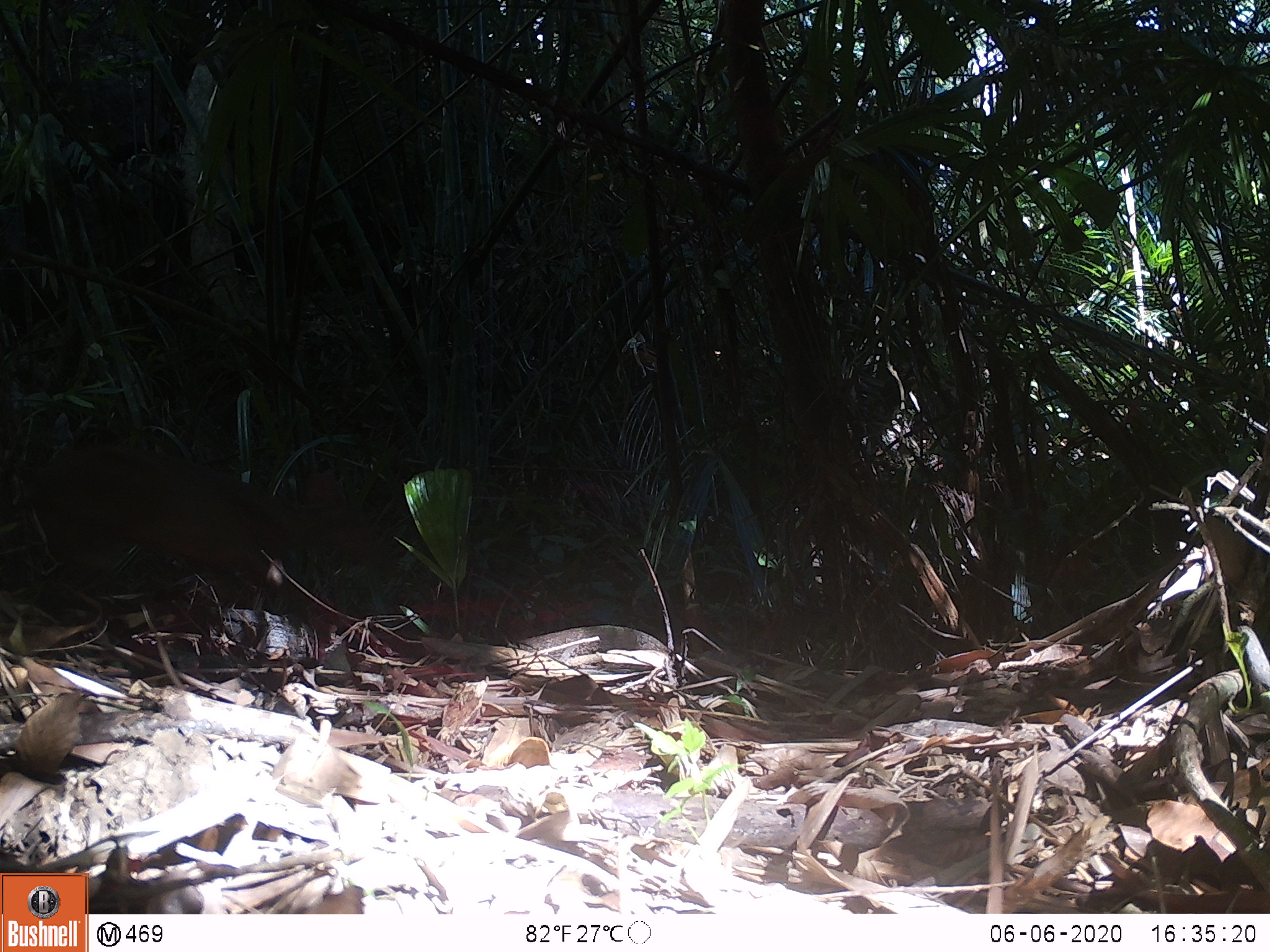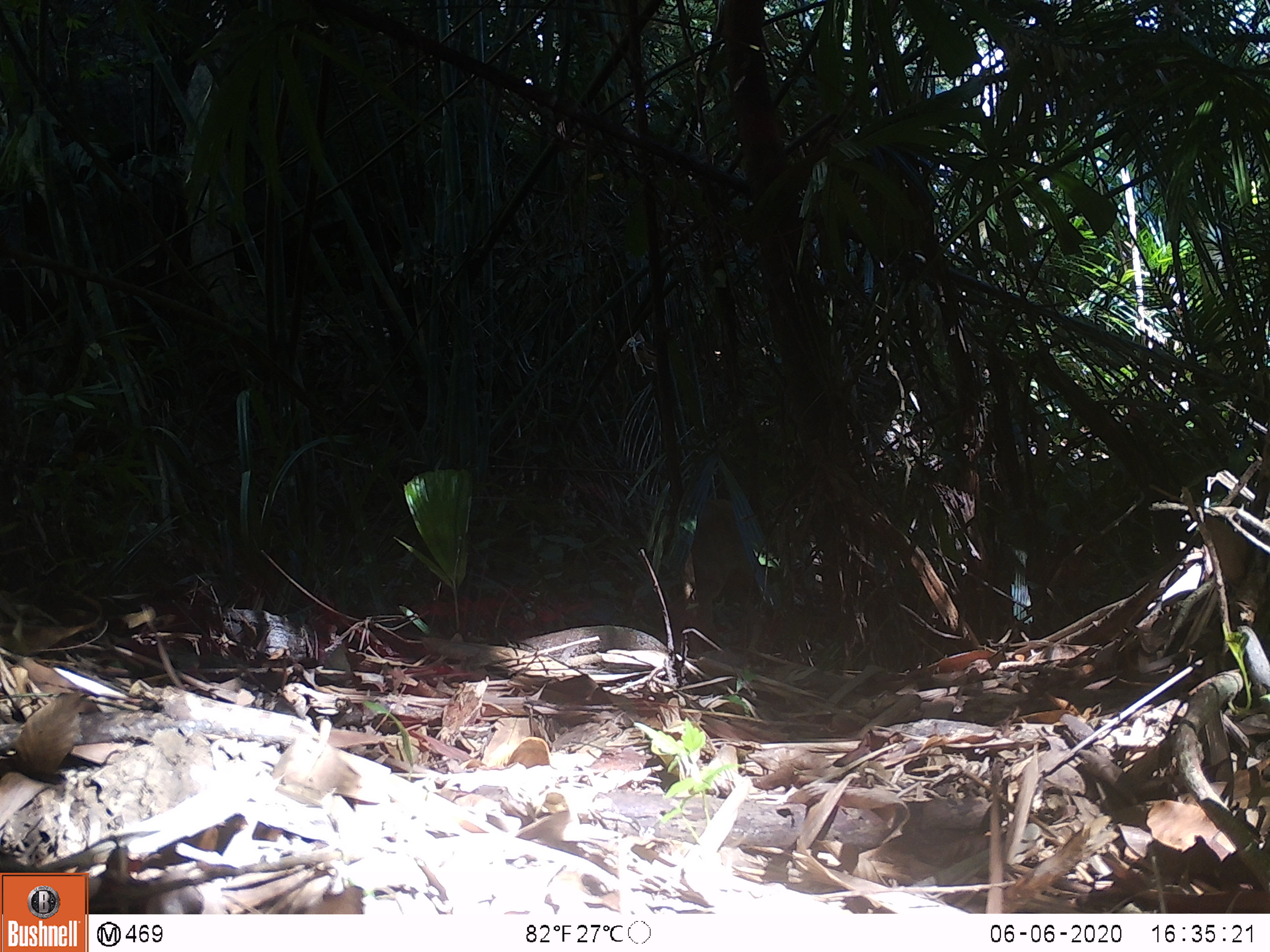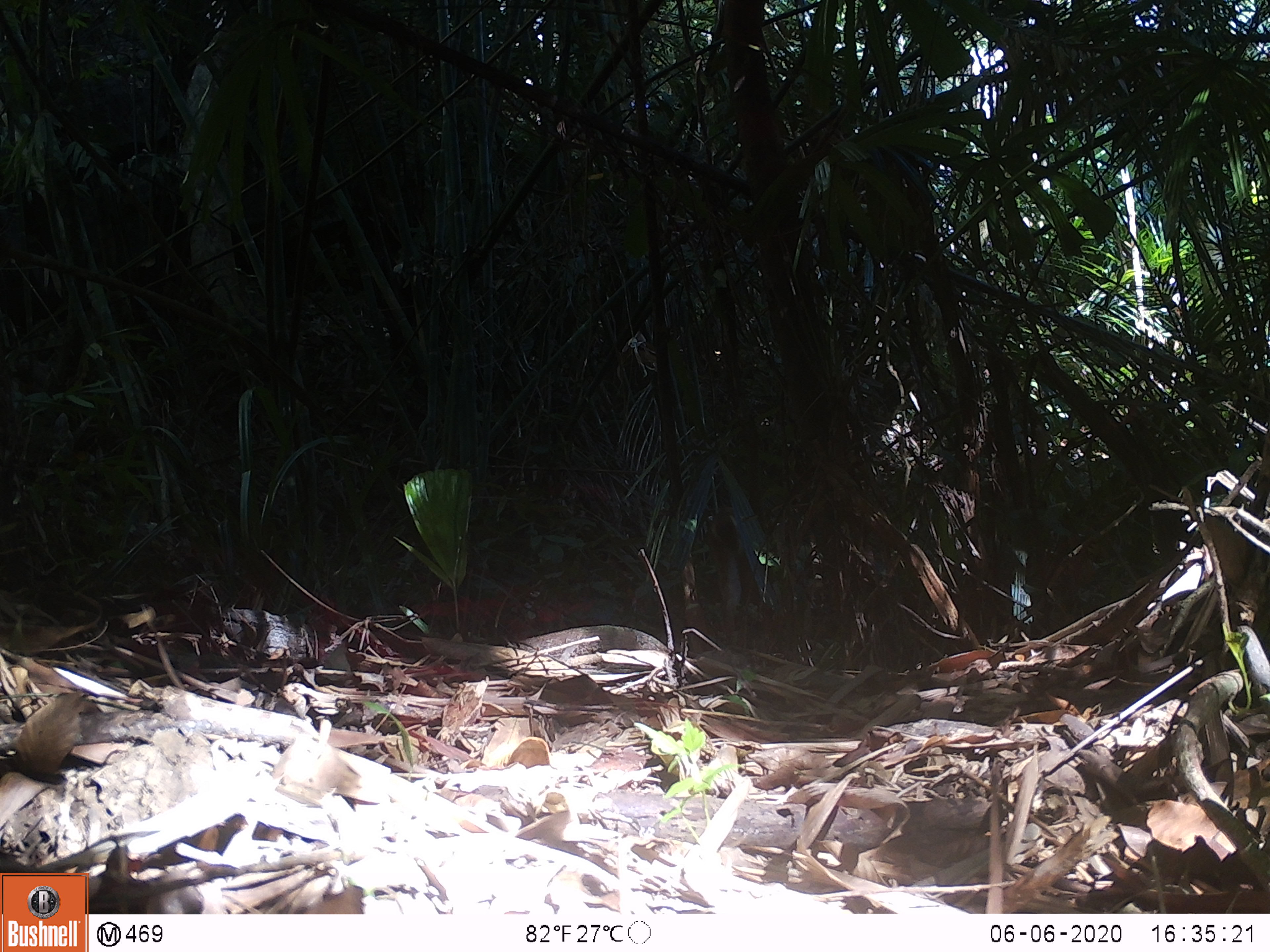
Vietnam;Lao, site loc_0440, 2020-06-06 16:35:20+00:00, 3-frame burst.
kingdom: Animalia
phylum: Chordata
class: Mammalia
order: Artiodactyla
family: Cervidae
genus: Muntiacus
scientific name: Muntiacus rooseveltorum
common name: roosevelt's muntjac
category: roosevelts muntjac group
Roosevelts muntjac group (roosevelt's muntjac) (Muntiacus rooseveltorum). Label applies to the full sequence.